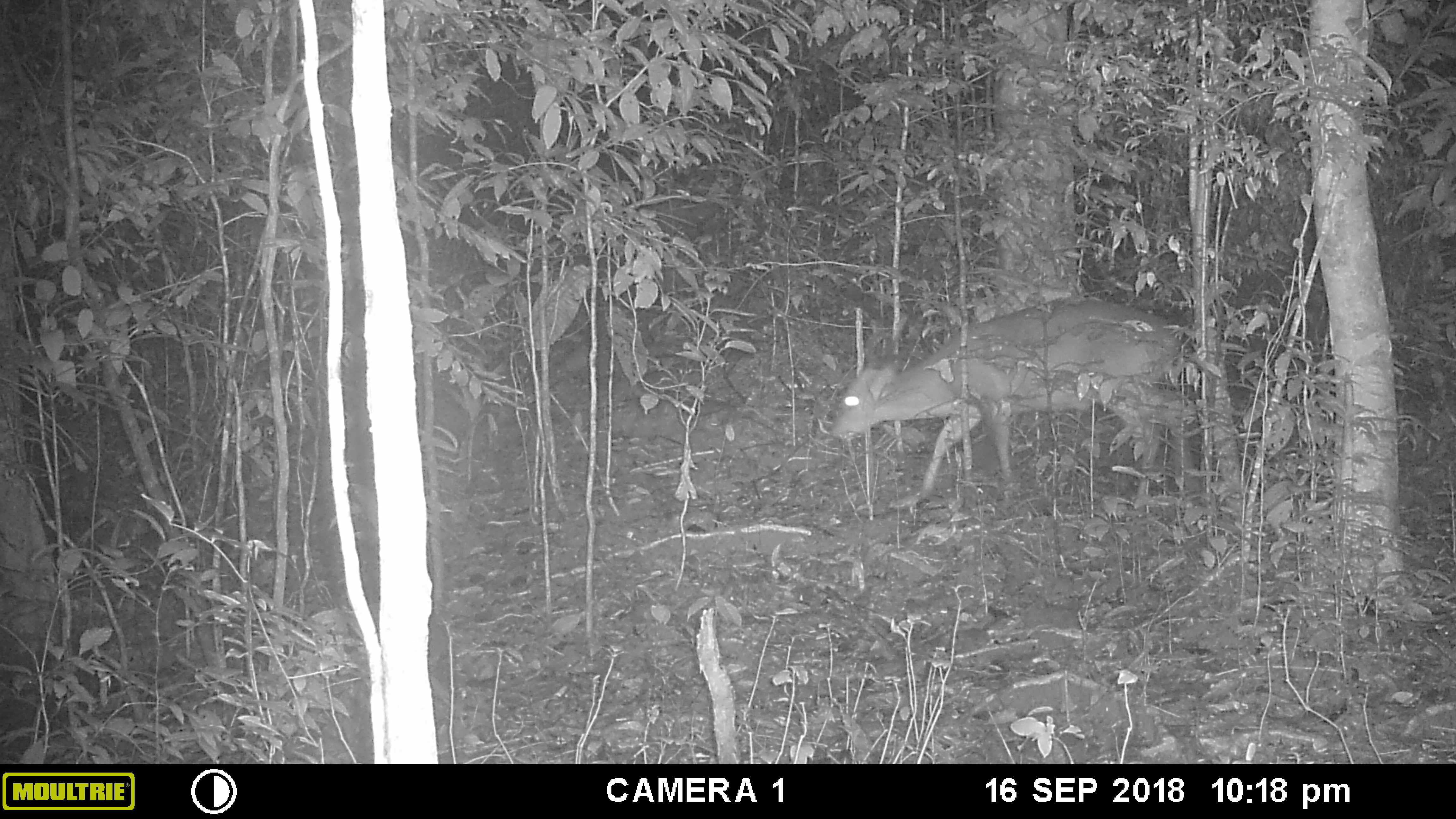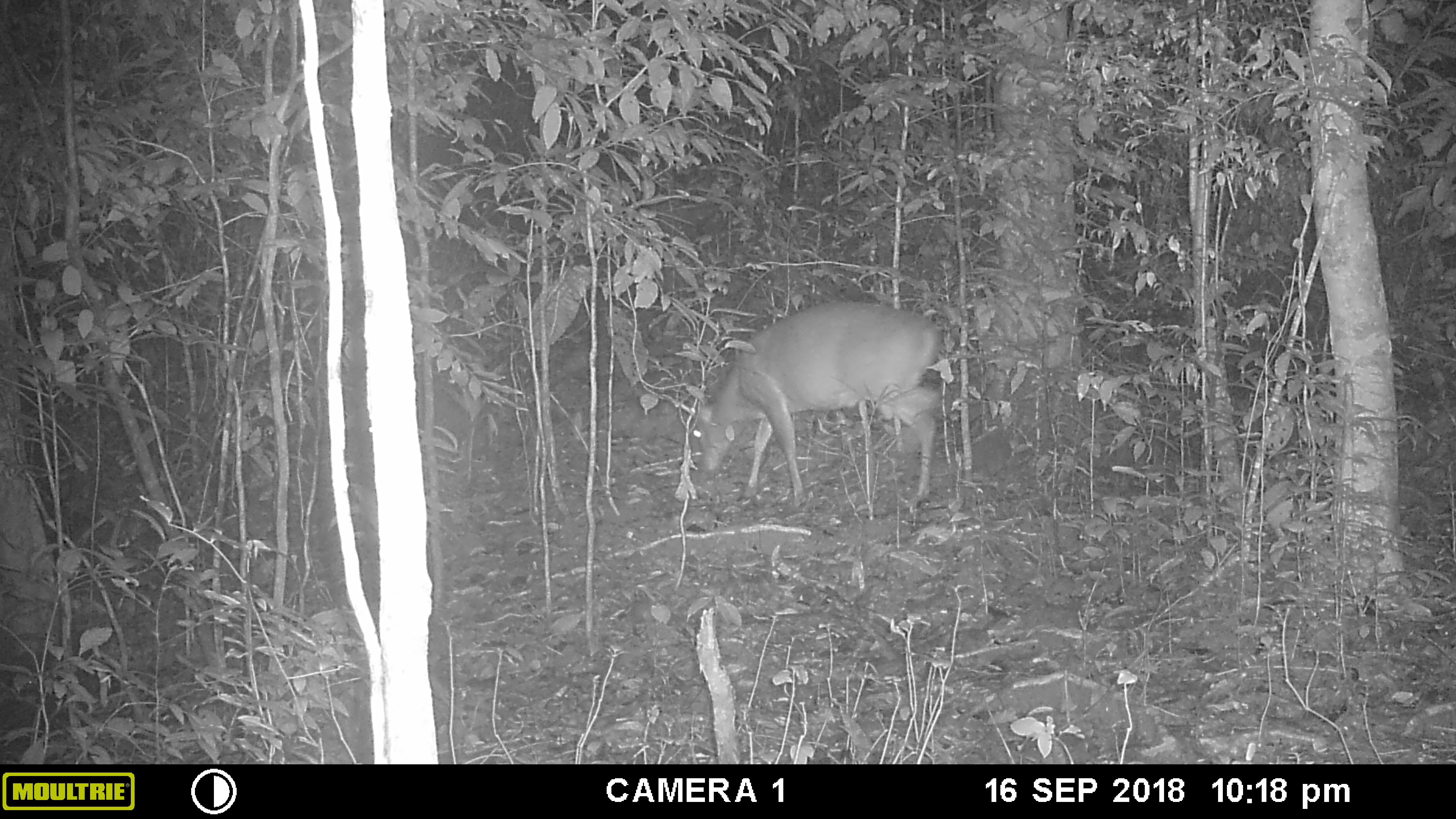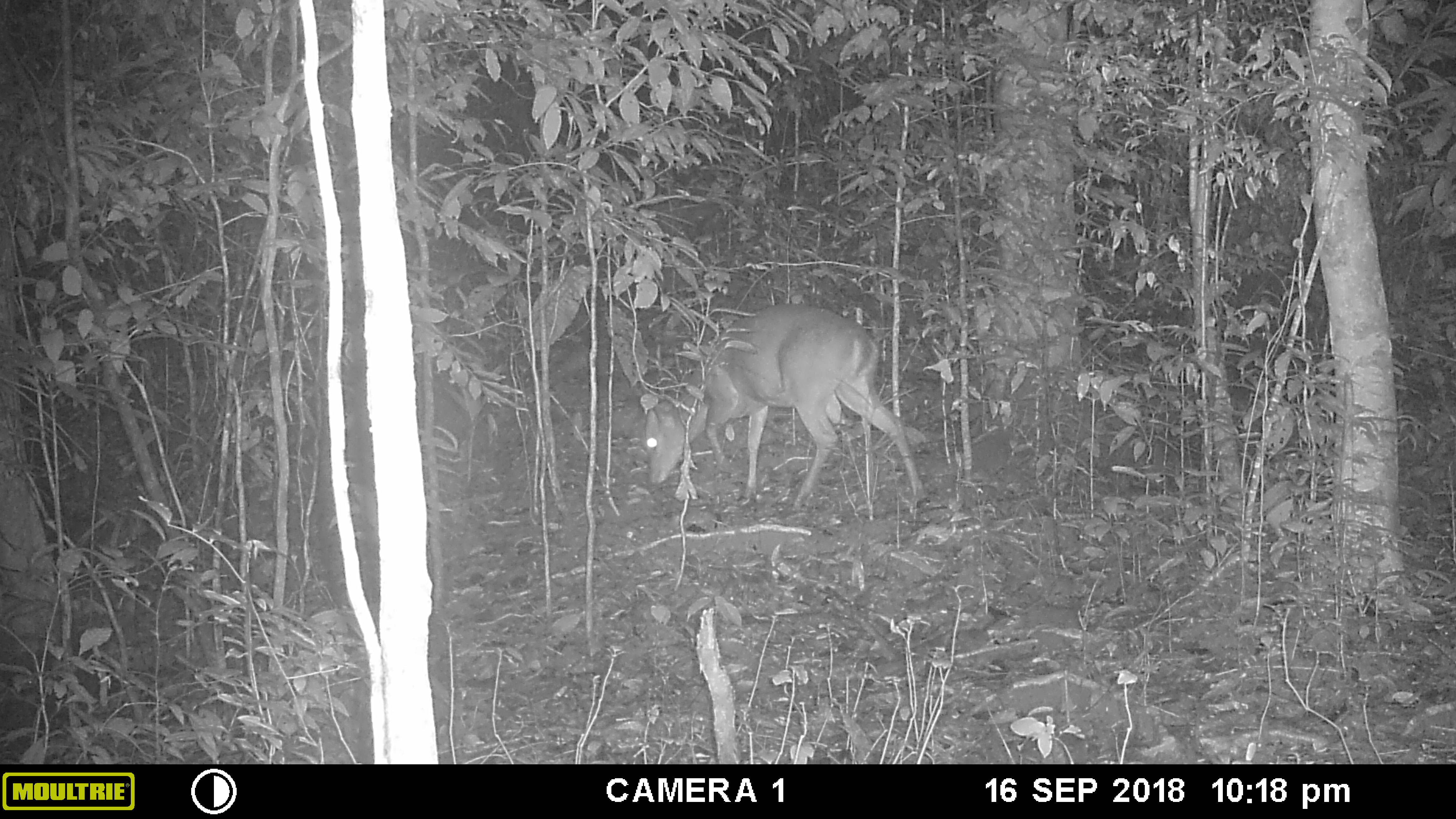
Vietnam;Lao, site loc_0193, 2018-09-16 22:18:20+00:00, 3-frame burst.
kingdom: Animalia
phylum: Chordata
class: Mammalia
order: Artiodactyla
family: Cervidae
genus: Muntiacus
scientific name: Muntiacus vuquangensis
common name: large-antlered muntjac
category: large antlered muntjac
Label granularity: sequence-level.